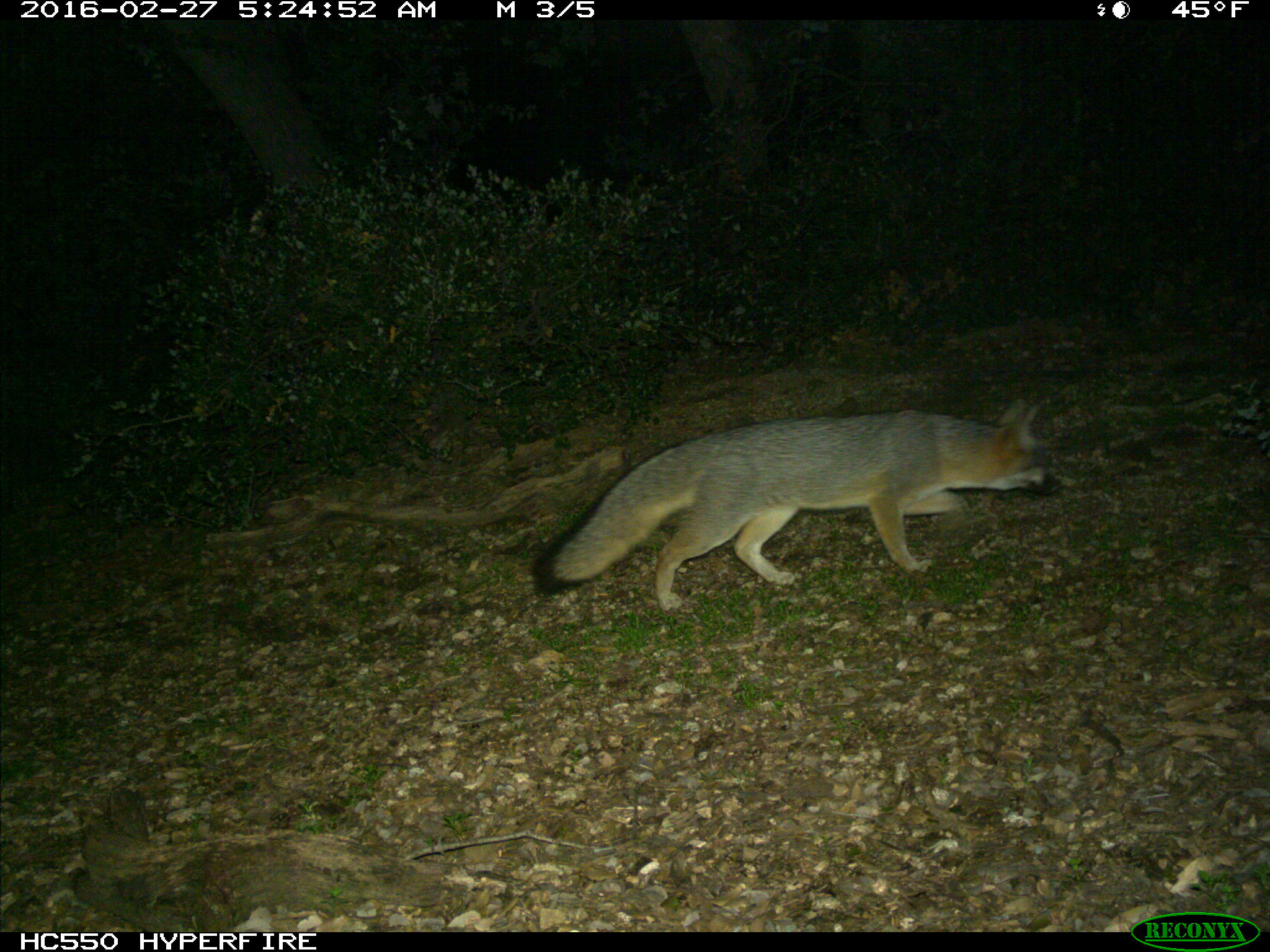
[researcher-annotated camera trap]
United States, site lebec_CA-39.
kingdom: Animalia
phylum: Chordata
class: Mammalia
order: Carnivora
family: Canidae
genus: Urocyon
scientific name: Urocyon cinereoargenteus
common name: gray fox